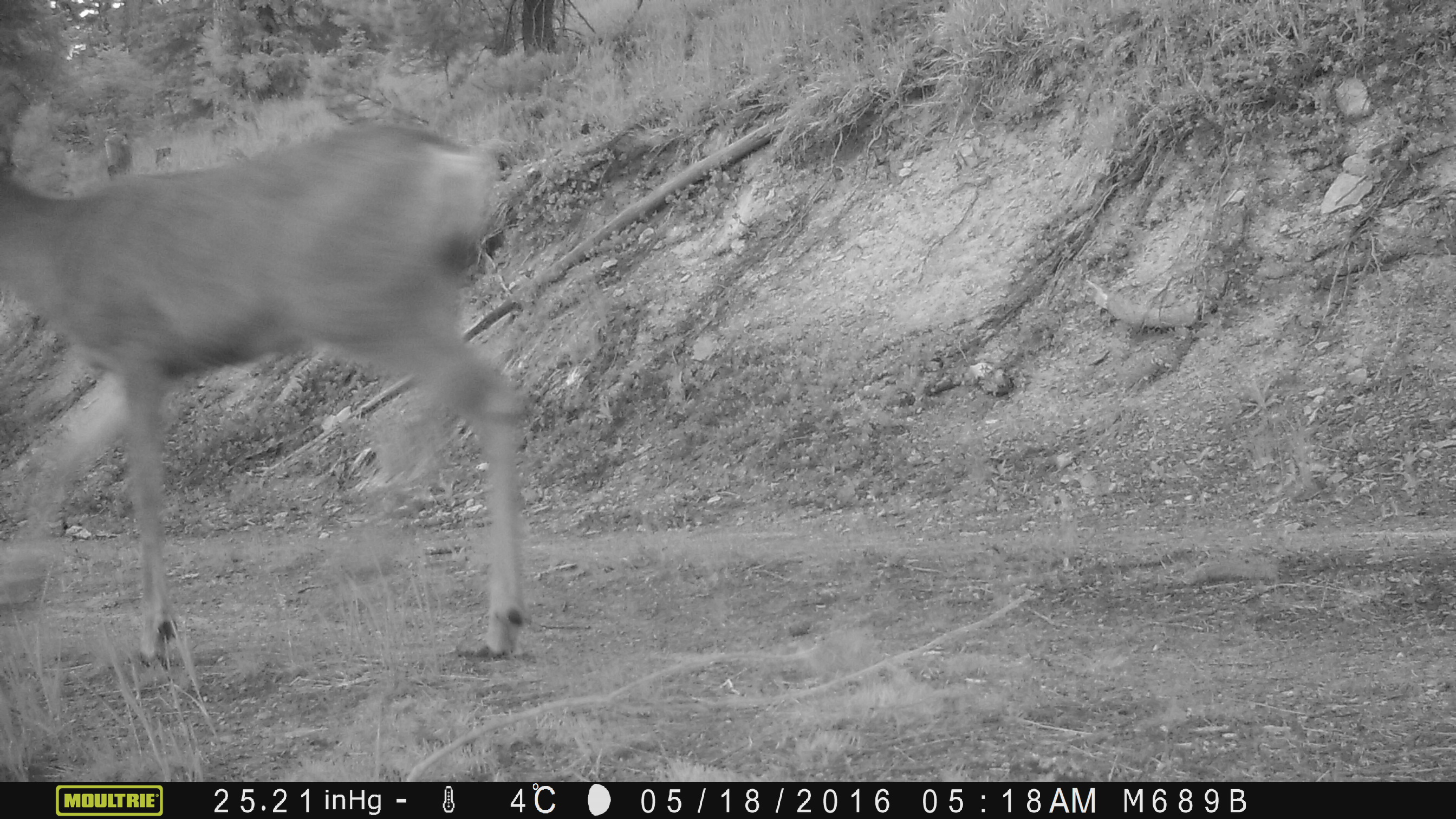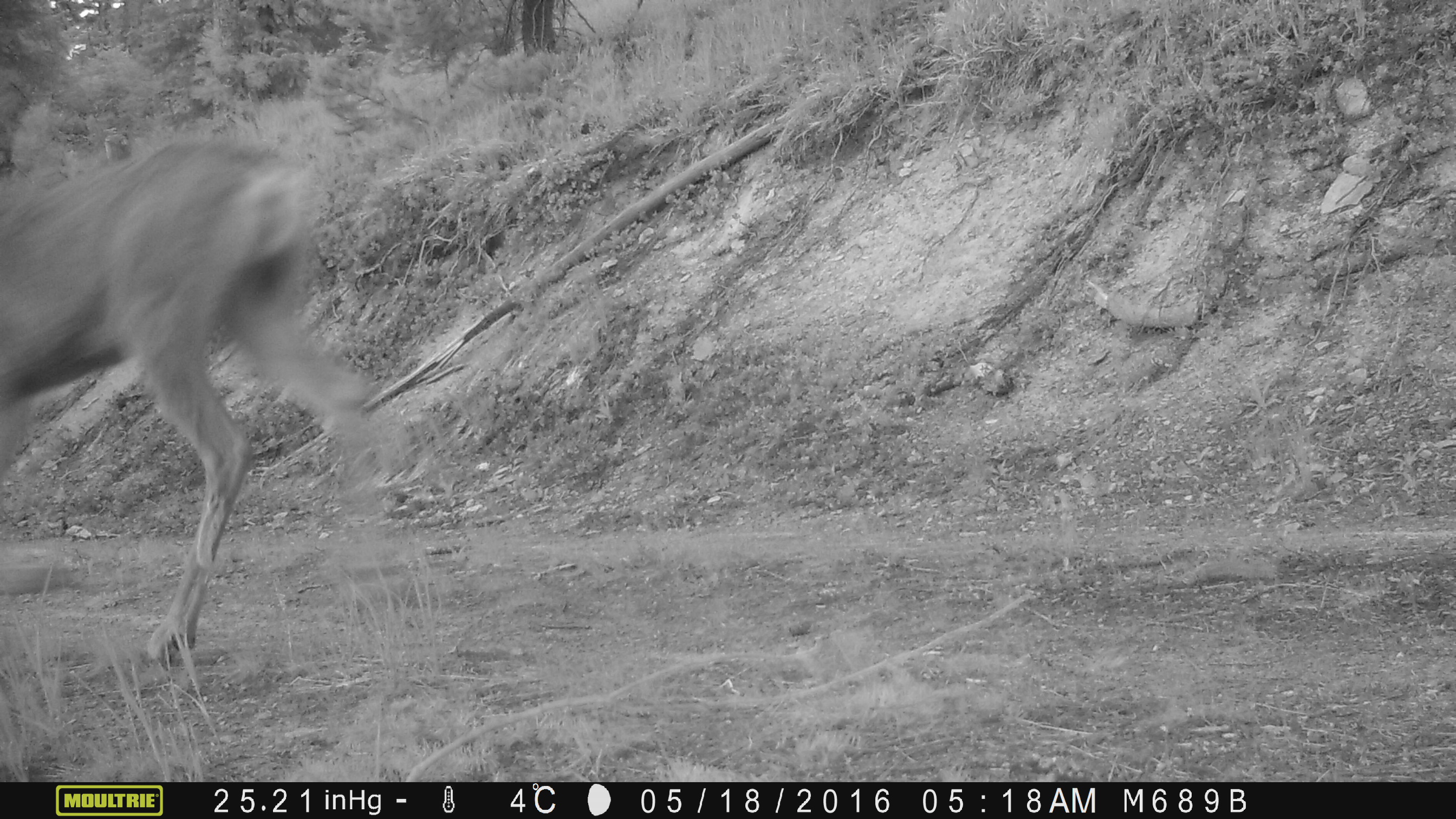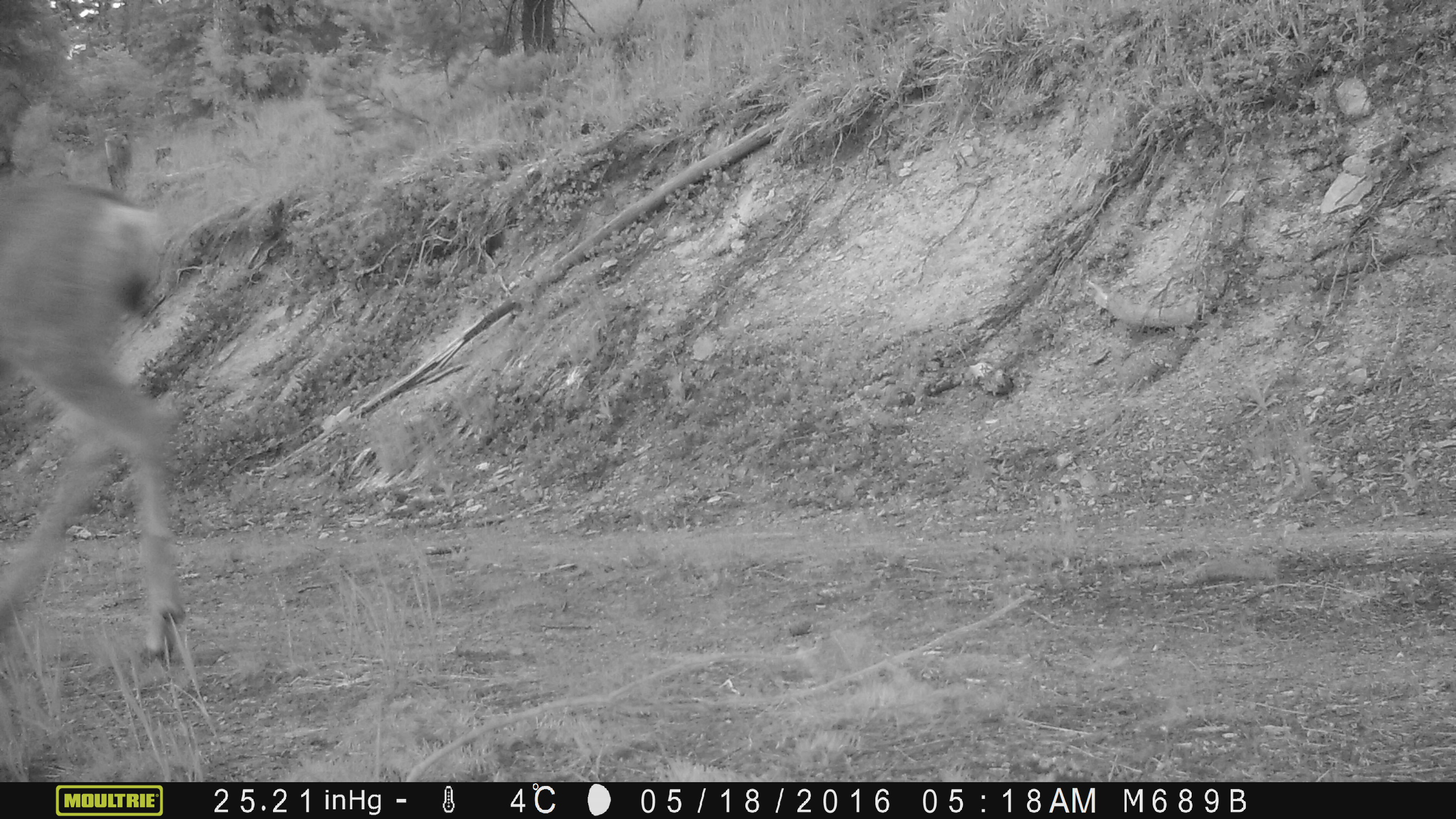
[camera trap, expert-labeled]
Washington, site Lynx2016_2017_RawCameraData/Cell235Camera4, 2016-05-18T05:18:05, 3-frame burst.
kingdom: Animalia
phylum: Chordata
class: Mammalia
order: Artiodactyla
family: Cervidae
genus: Odocoileus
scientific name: Odocoileus hemionus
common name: mule deer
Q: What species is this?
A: Odocoileus hemionus (mule deer).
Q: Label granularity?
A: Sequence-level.